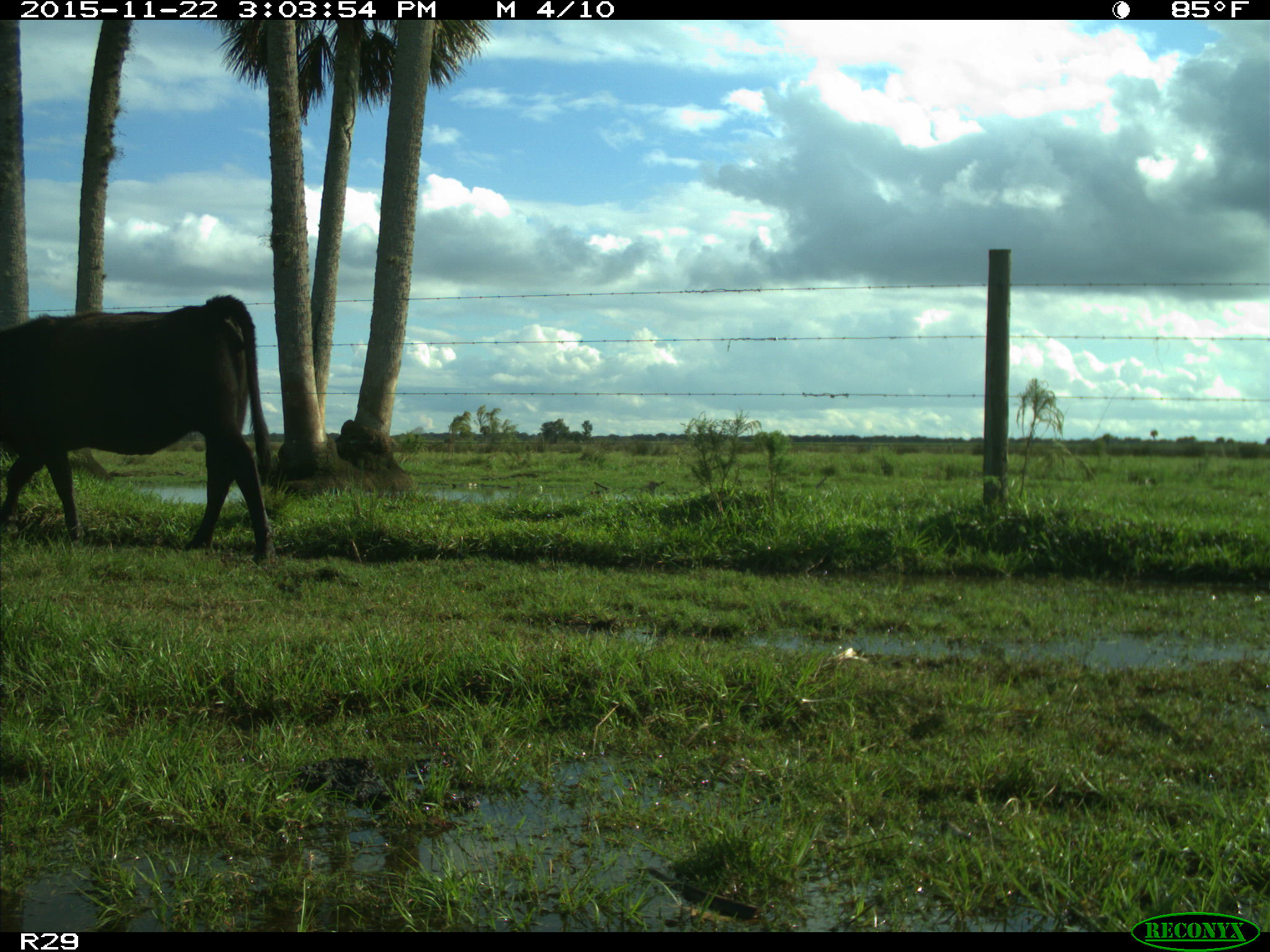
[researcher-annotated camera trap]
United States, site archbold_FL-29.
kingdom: Animalia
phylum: Chordata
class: Mammalia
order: Artiodactyla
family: Bovidae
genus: Bos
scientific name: Bos taurus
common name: domestic cow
Bos taurus (domestic cow).